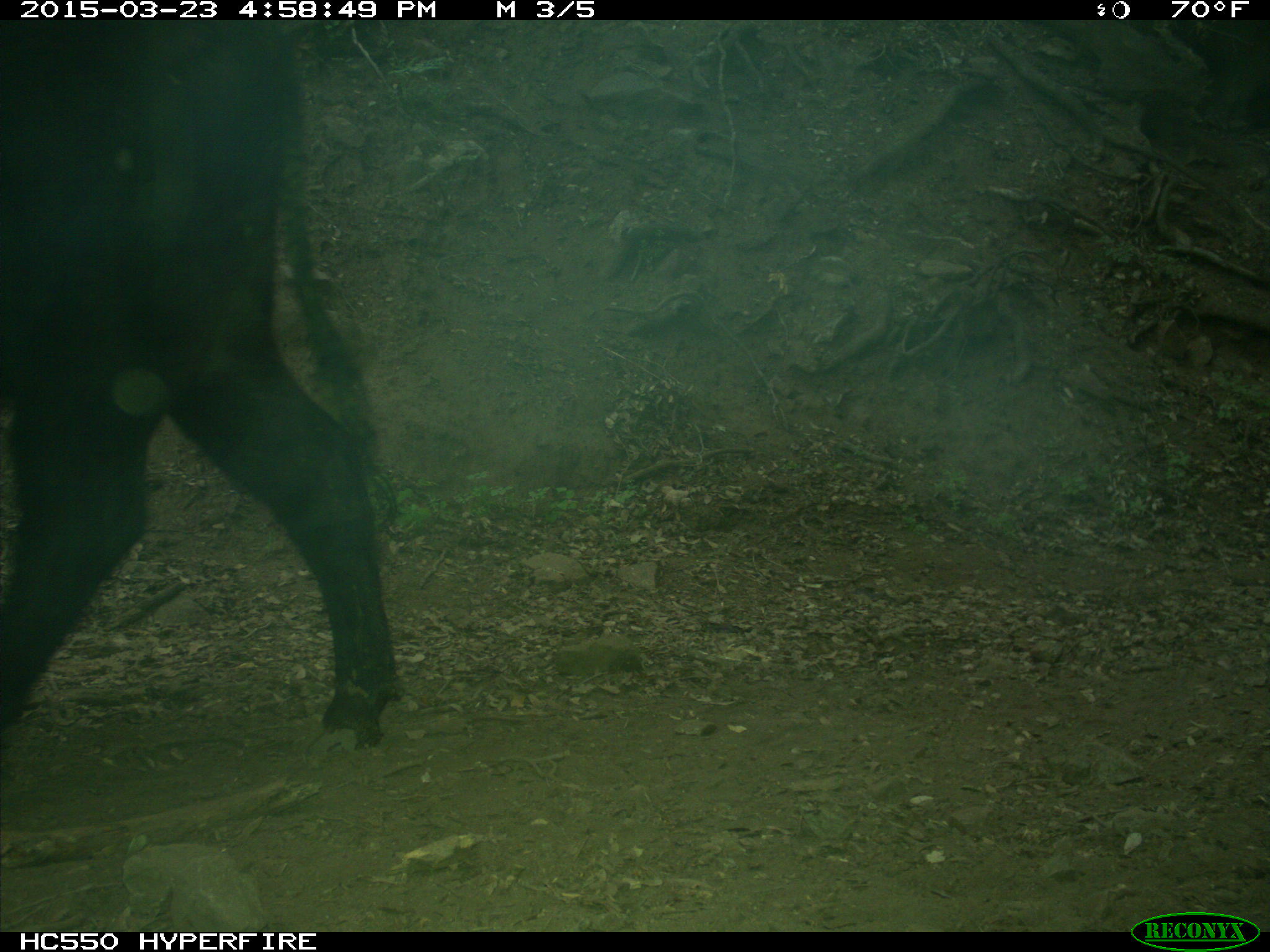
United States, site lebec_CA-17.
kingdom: Animalia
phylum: Chordata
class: Mammalia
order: Artiodactyla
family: Bovidae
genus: Bos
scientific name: Bos taurus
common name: domestic cow